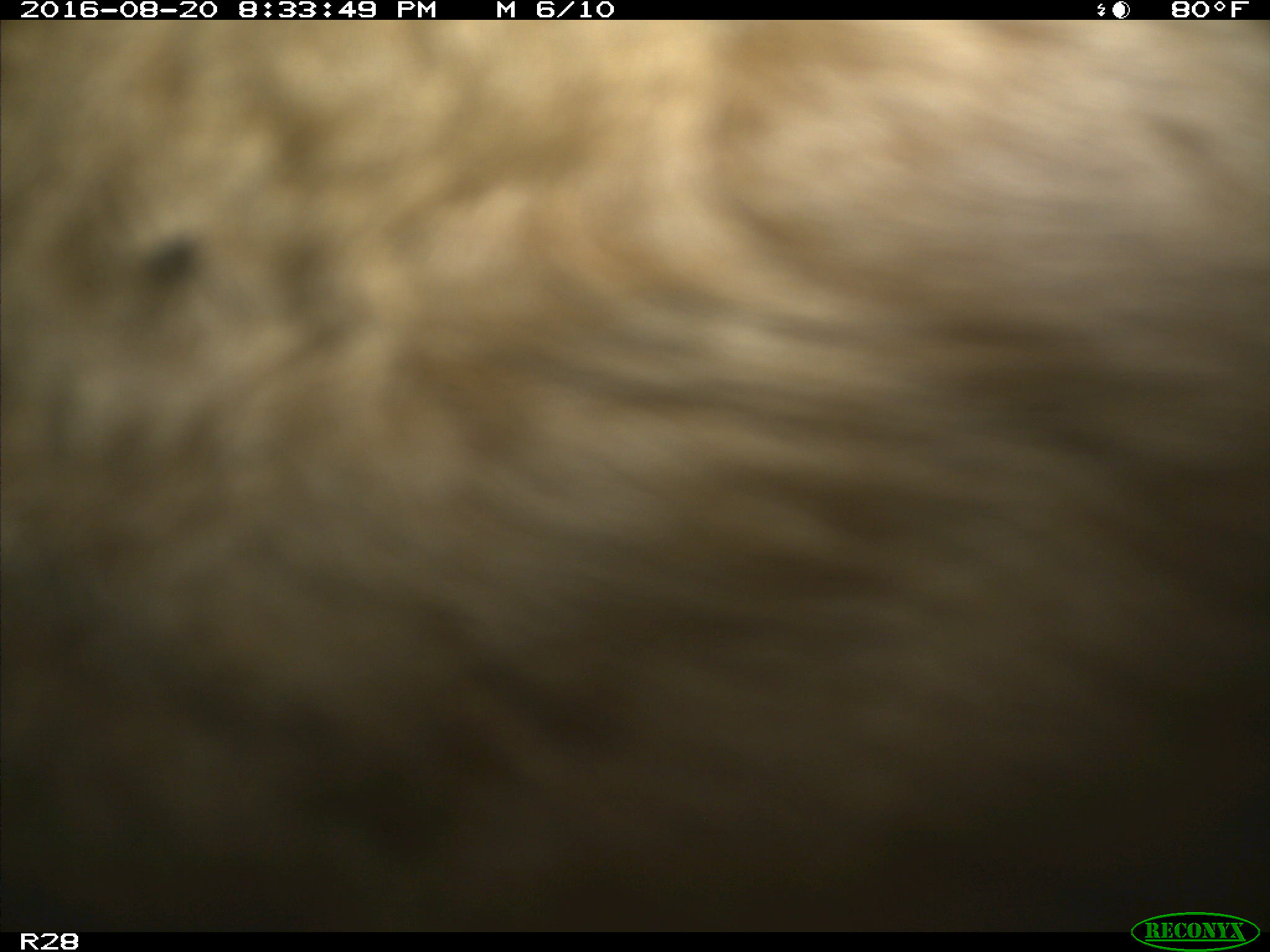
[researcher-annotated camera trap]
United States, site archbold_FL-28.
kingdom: Animalia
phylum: Chordata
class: Mammalia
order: Artiodactyla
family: Bovidae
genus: Bos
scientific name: Bos taurus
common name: domestic cow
Bos taurus (domestic cow).